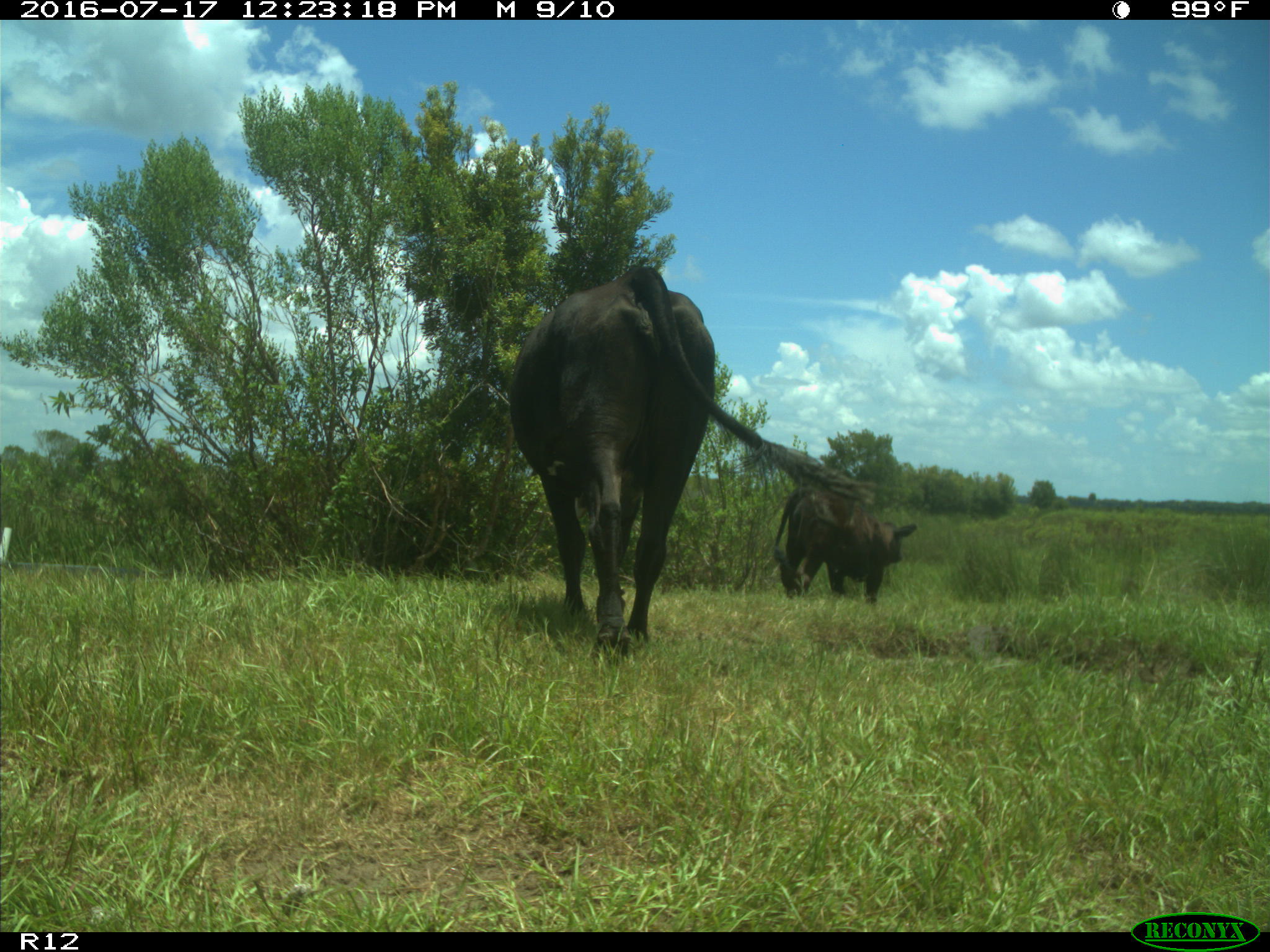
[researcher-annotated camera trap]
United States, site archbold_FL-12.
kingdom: Animalia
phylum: Chordata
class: Mammalia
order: Artiodactyla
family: Bovidae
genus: Bos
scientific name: Bos taurus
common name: domestic cow